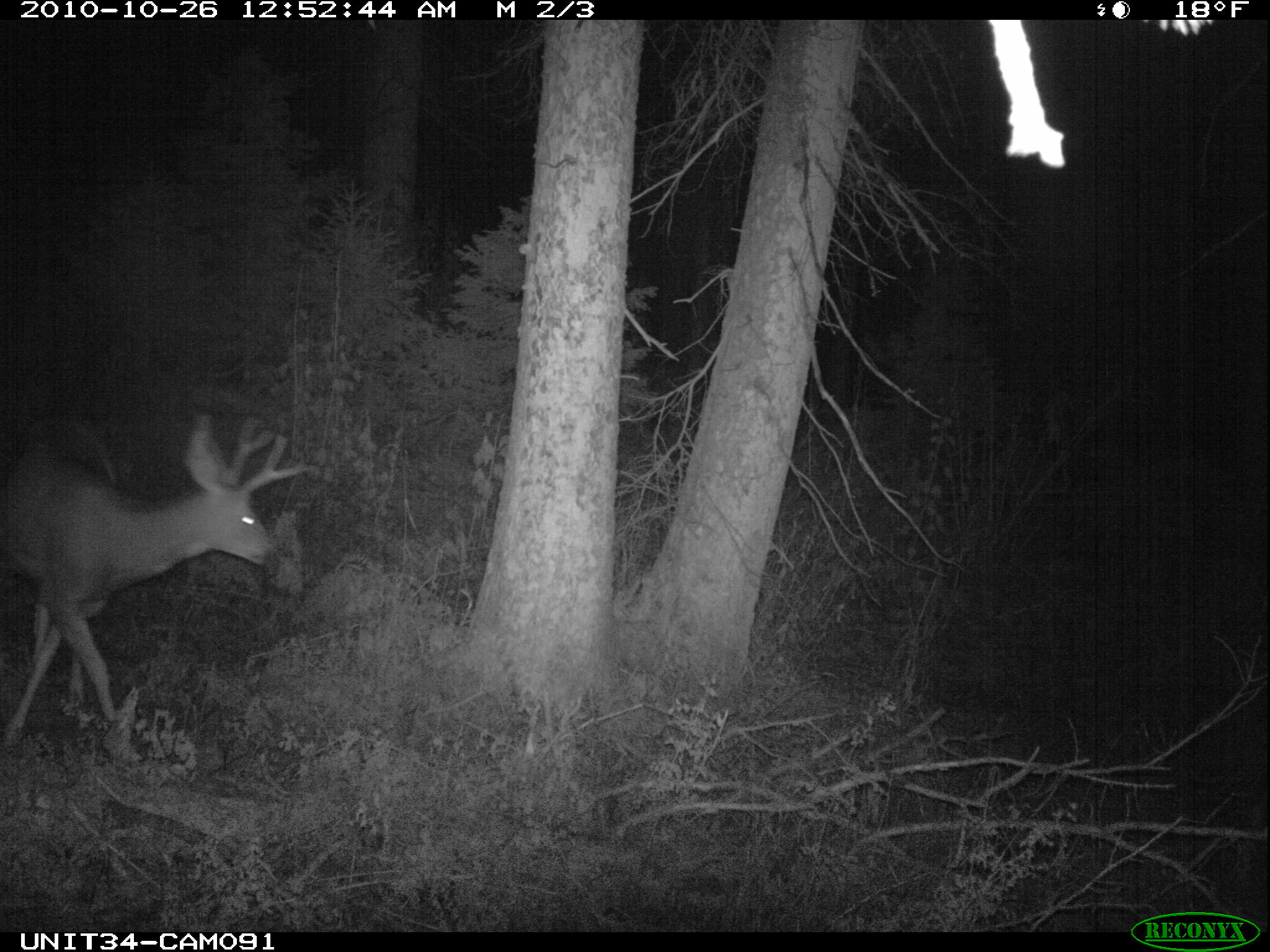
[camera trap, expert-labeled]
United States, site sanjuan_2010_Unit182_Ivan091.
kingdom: Animalia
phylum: Chordata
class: Mammalia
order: Artiodactyla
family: Cervidae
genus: Odocoileus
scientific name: Odocoileus hemionus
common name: mule deer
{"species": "Odocoileus hemionus (mule deer)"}